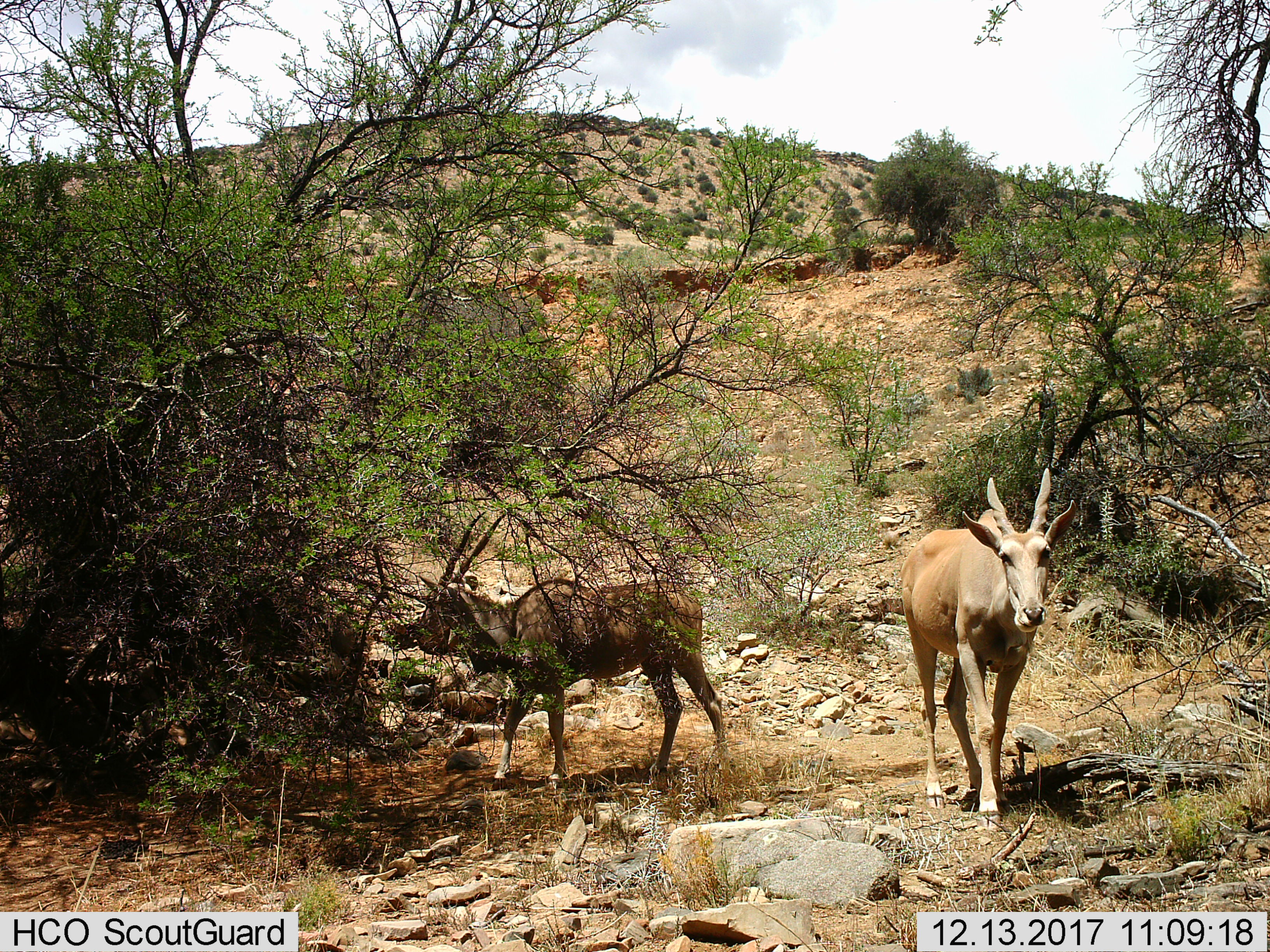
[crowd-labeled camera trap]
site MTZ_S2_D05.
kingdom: Animalia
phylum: Chordata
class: Mammalia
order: Artiodactyla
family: Bovidae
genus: Tragelaphus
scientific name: Tragelaphus oryx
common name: eland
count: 2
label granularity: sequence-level